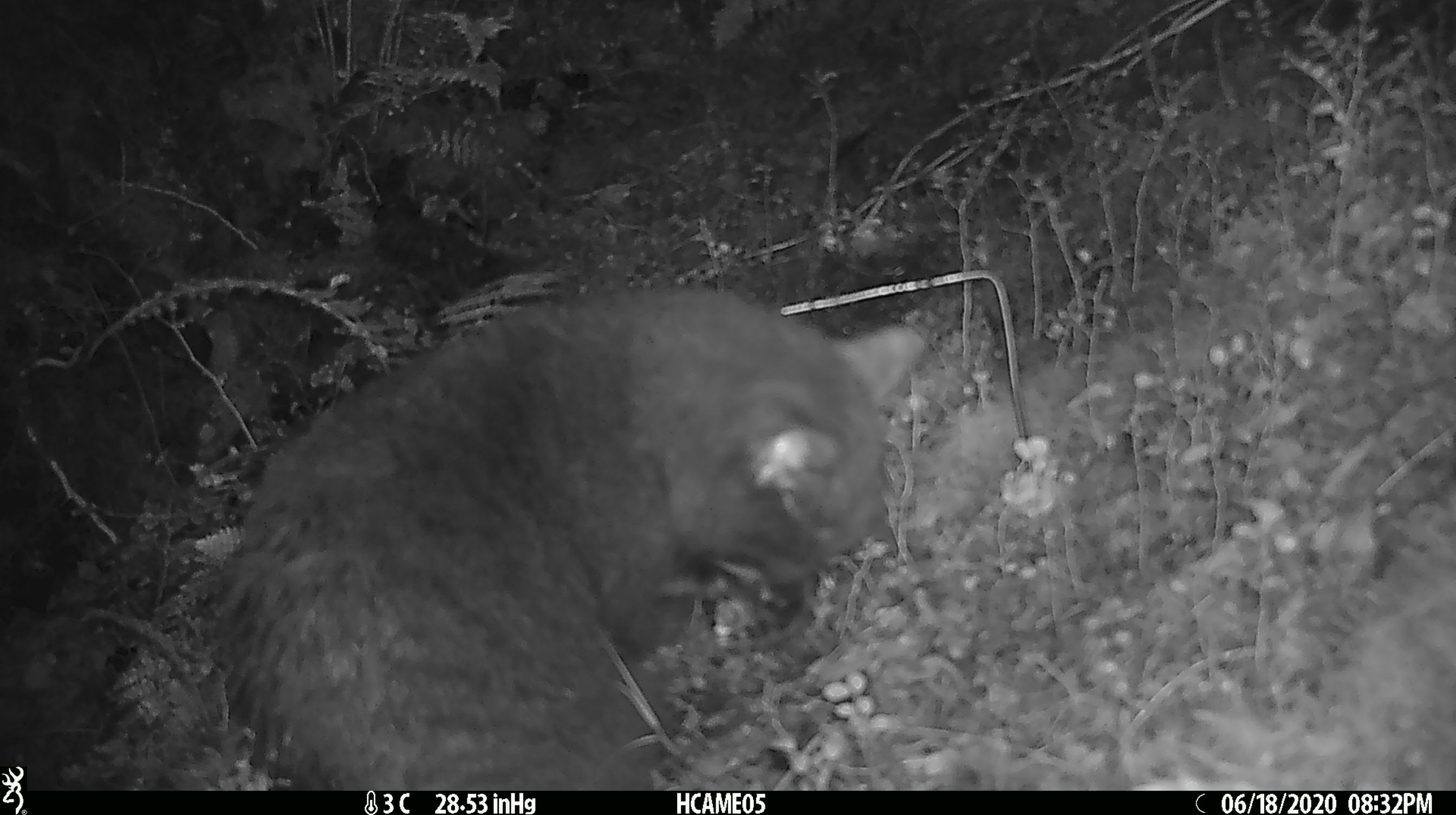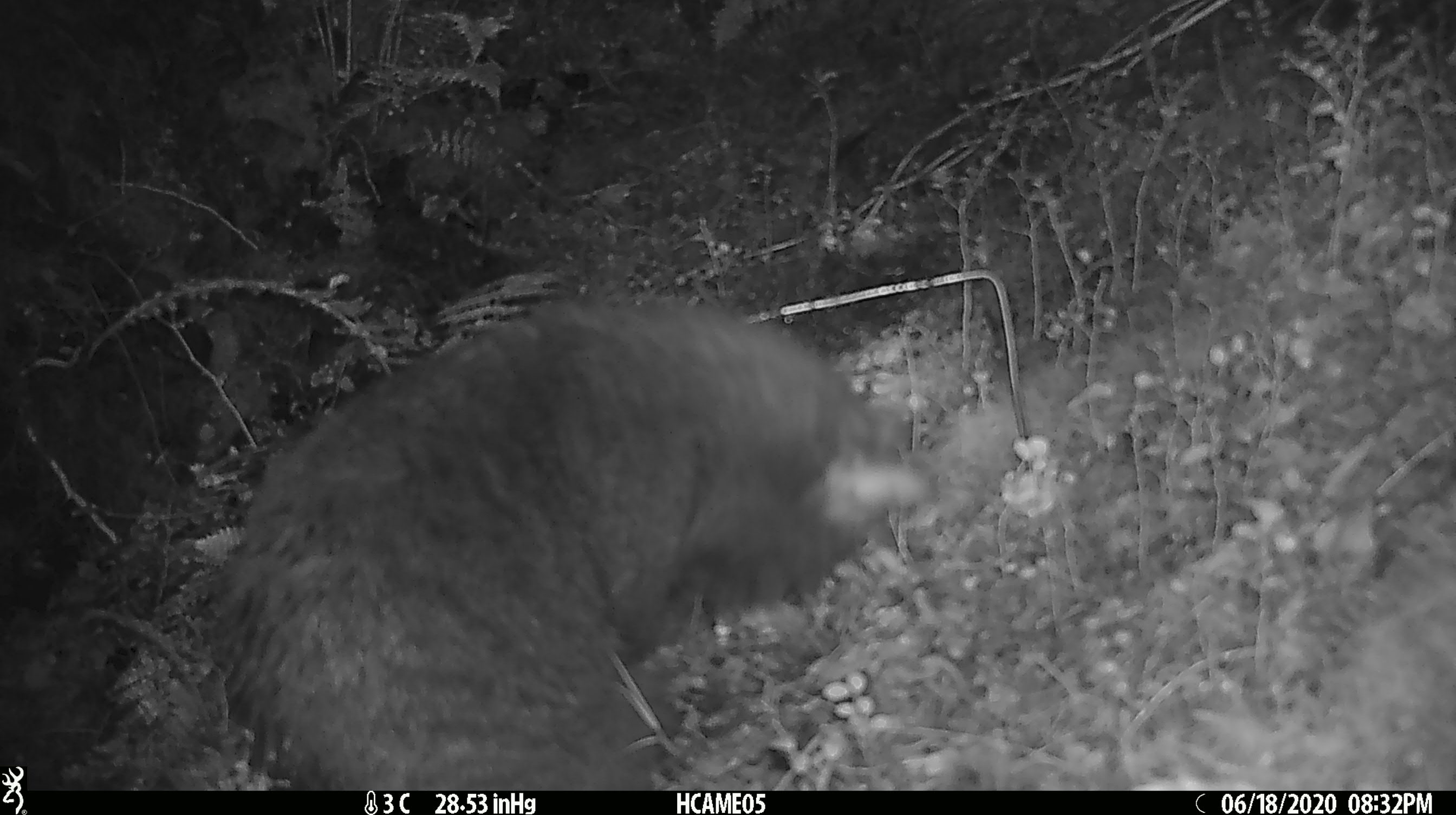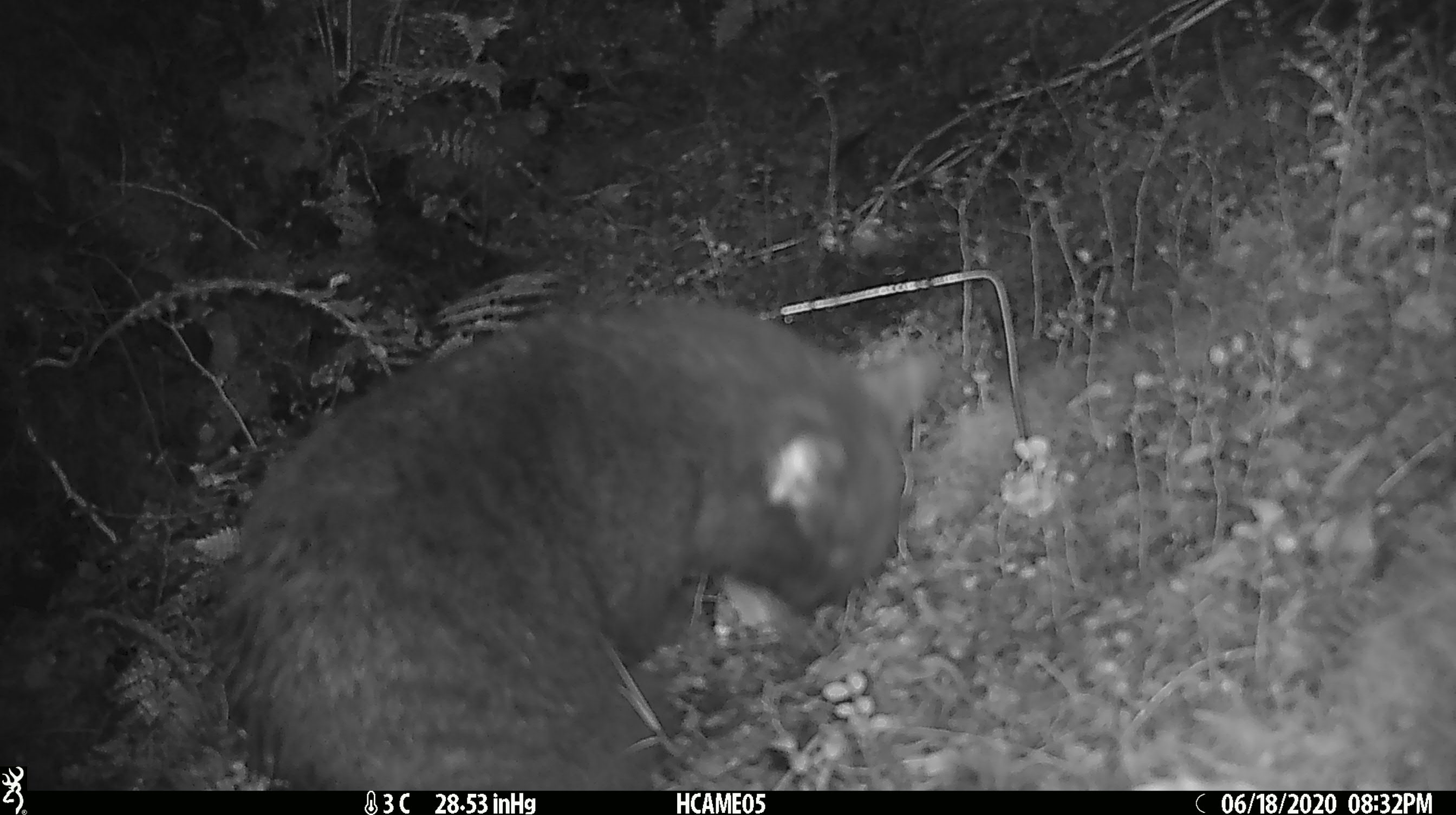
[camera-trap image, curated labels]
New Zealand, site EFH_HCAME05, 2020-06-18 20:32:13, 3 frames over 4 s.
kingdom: Animalia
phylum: Chordata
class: Mammalia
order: Carnivora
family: Felidae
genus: Felis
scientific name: Felis catus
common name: domestic cat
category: cat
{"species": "cat (domestic cat) (Felis catus)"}